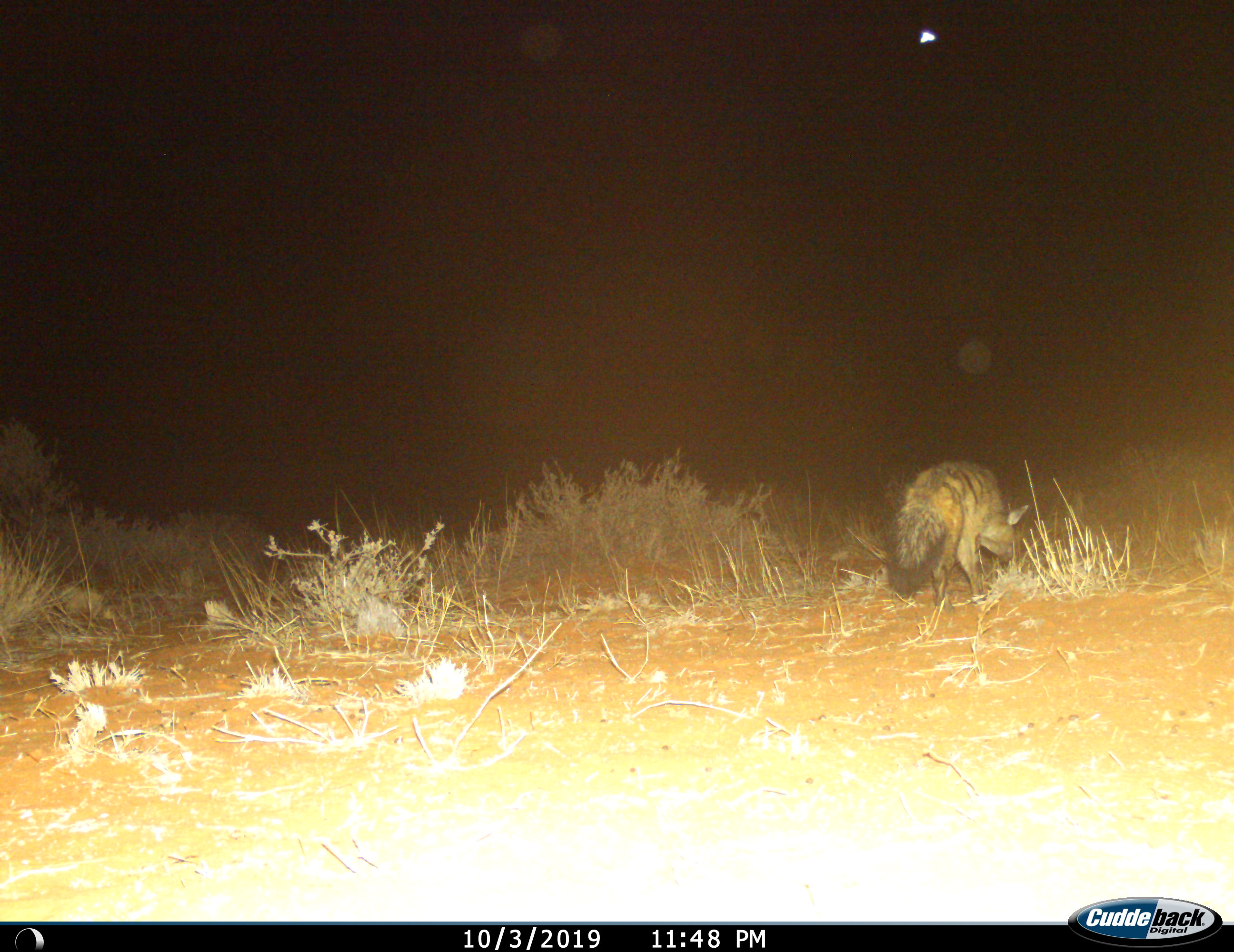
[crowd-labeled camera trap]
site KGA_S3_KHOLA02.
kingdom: Animalia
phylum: Chordata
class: Mammalia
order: Carnivora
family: Hyaenidae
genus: Proteles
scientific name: Proteles cristatus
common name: aardwolf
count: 1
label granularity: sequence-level